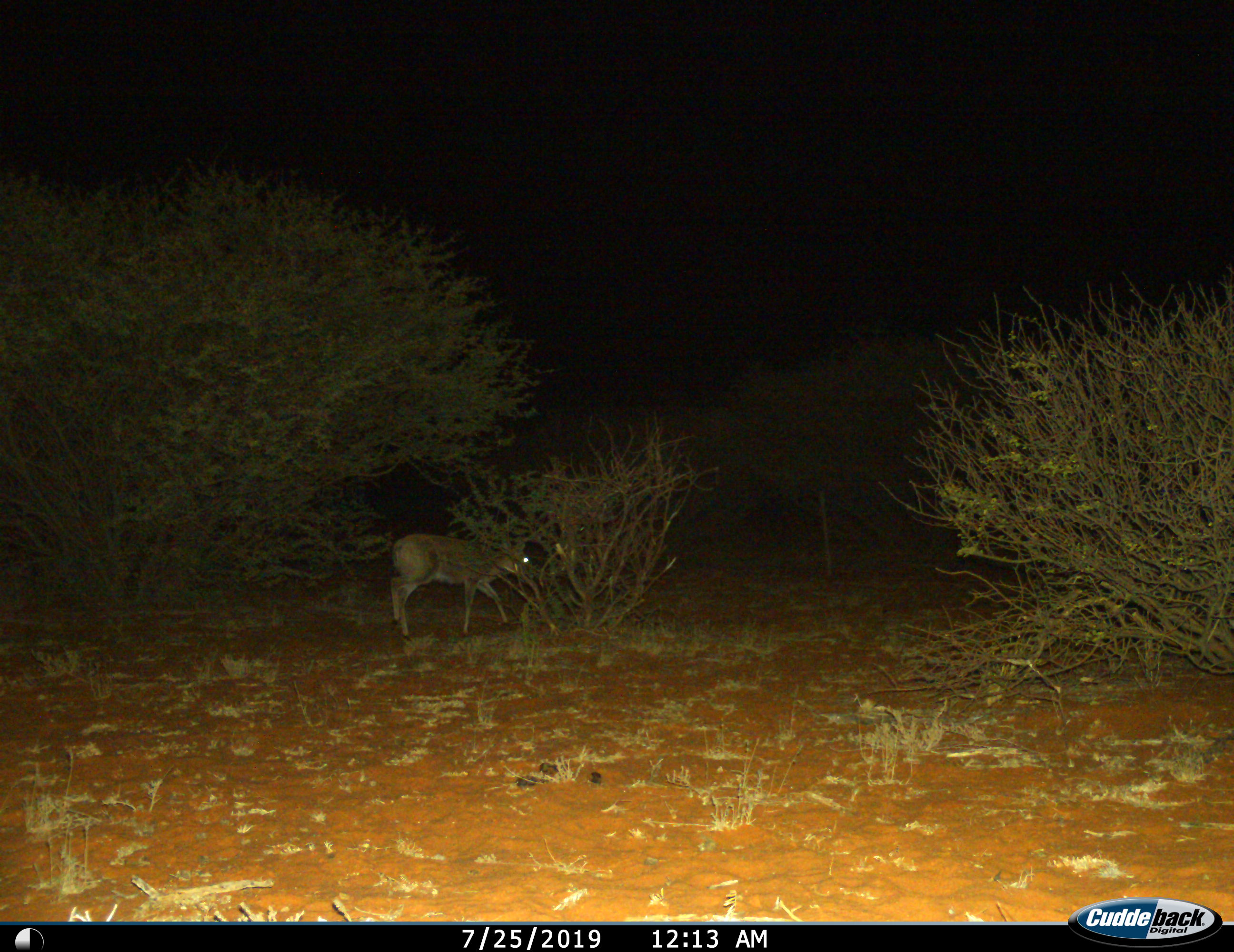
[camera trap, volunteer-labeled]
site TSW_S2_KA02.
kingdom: Animalia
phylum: Chordata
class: Mammalia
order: Artiodactyla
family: Bovidae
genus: Sylvicapra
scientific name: Sylvicapra grimmia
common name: common duiker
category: duikercommongrey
Duikercommongrey (common duiker) (Sylvicapra grimmia), count 1. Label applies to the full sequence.